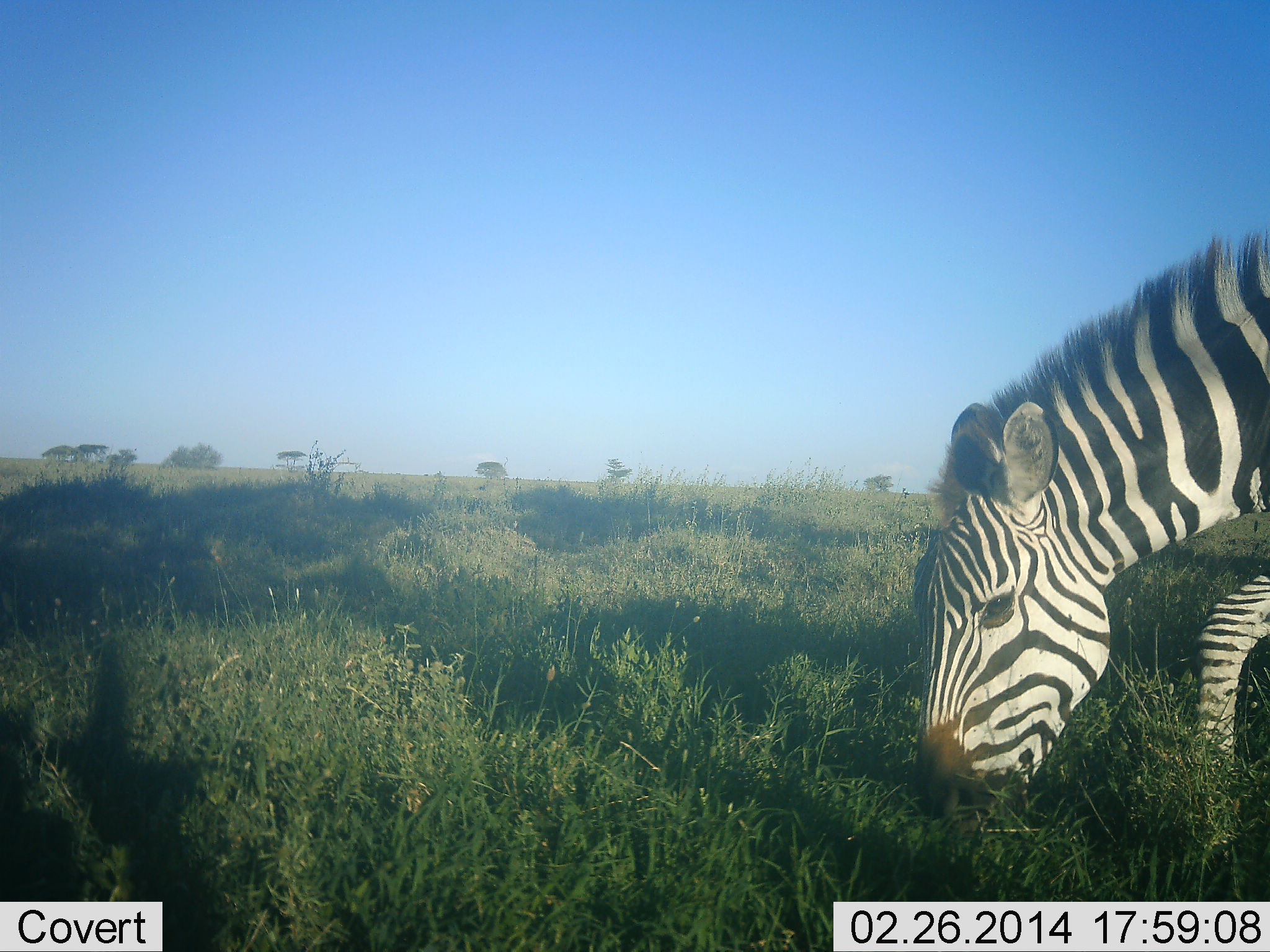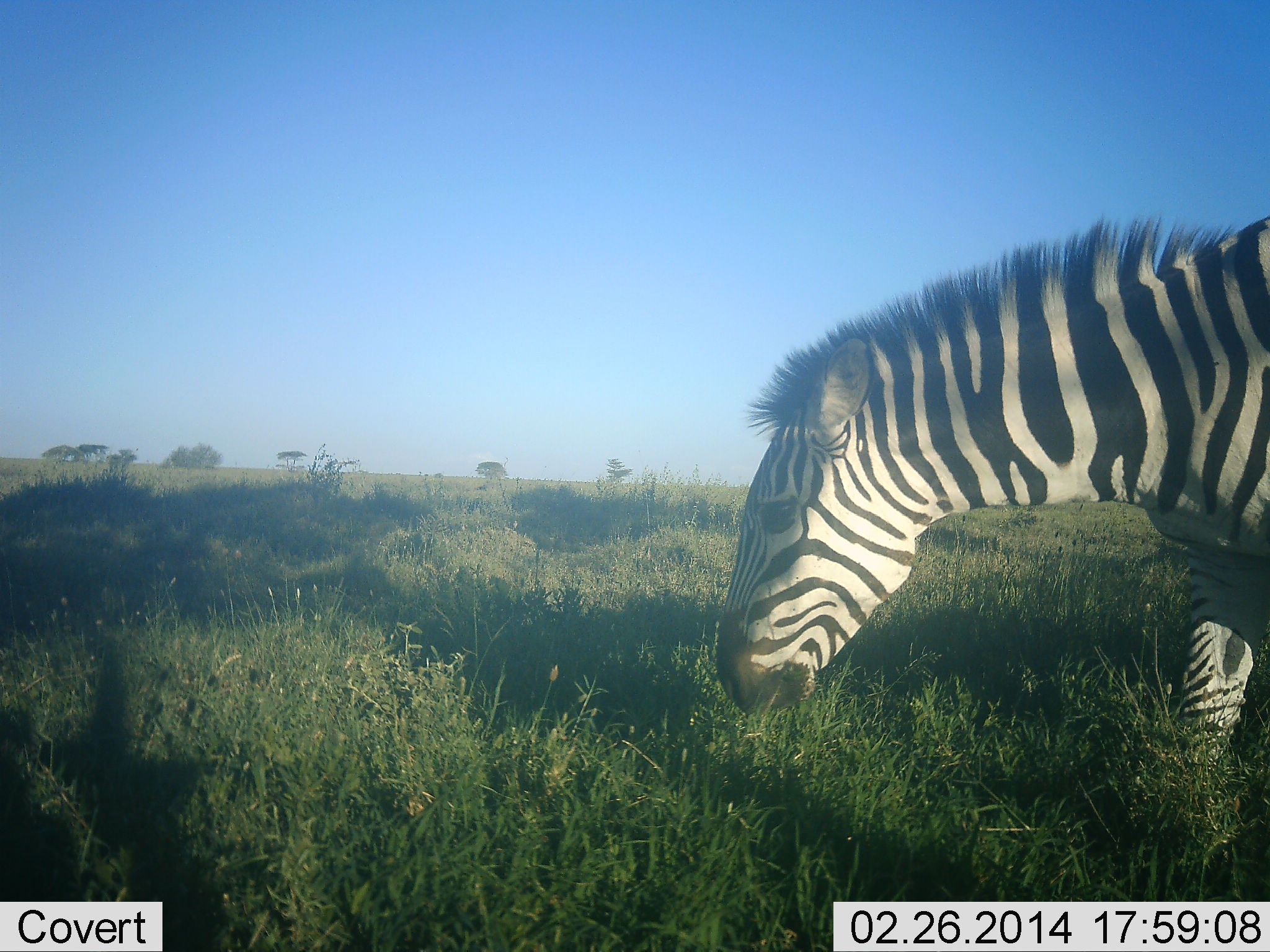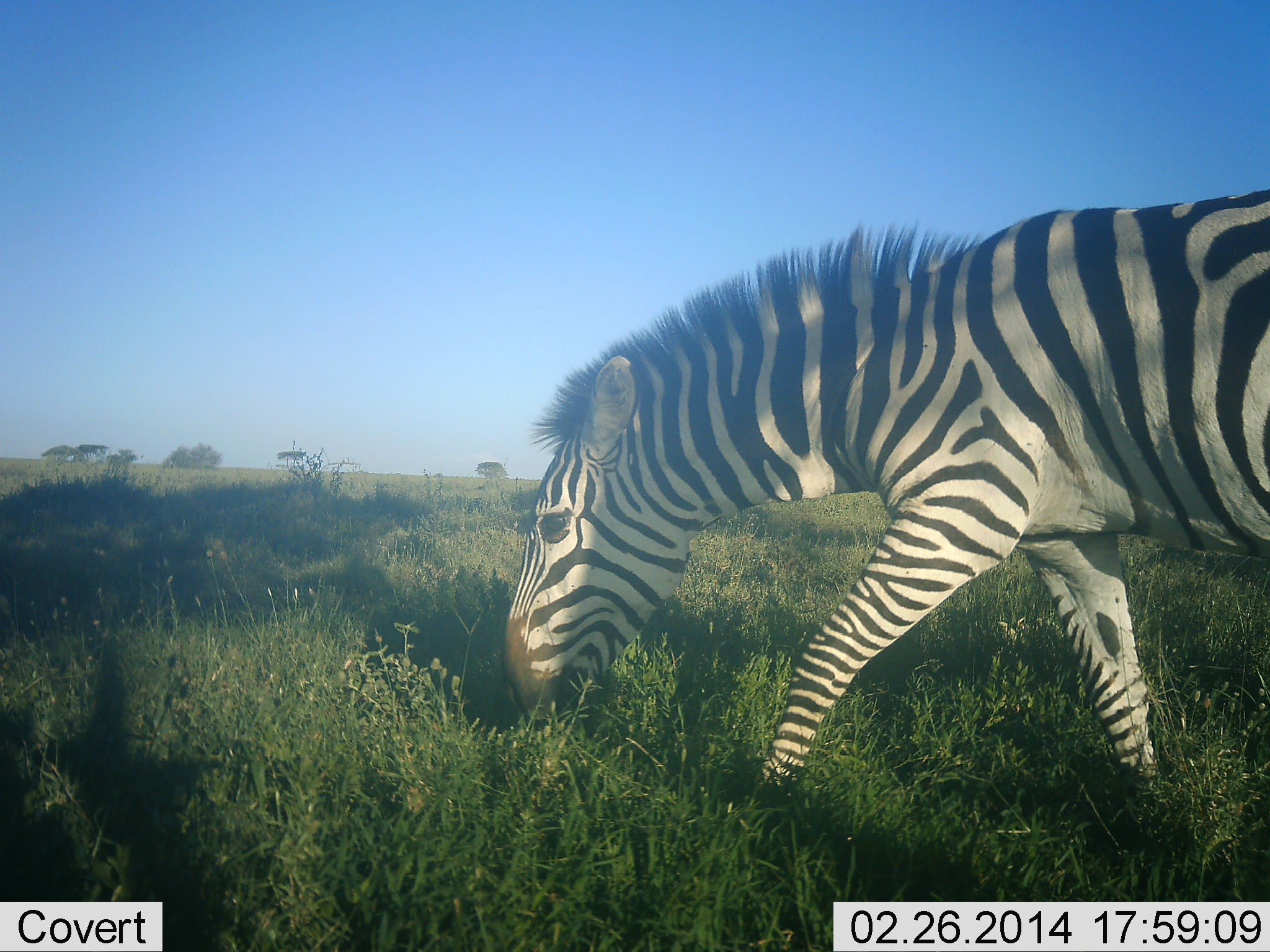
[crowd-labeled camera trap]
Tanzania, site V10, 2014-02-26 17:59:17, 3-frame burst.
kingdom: Animalia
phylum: Chordata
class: Mammalia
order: Perissodactyla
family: Equidae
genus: Equus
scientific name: Equus quagga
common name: plains zebra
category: zebra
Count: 1.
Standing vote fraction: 20%.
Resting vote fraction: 0%.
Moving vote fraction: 60%.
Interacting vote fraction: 0%.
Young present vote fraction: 0%.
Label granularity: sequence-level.